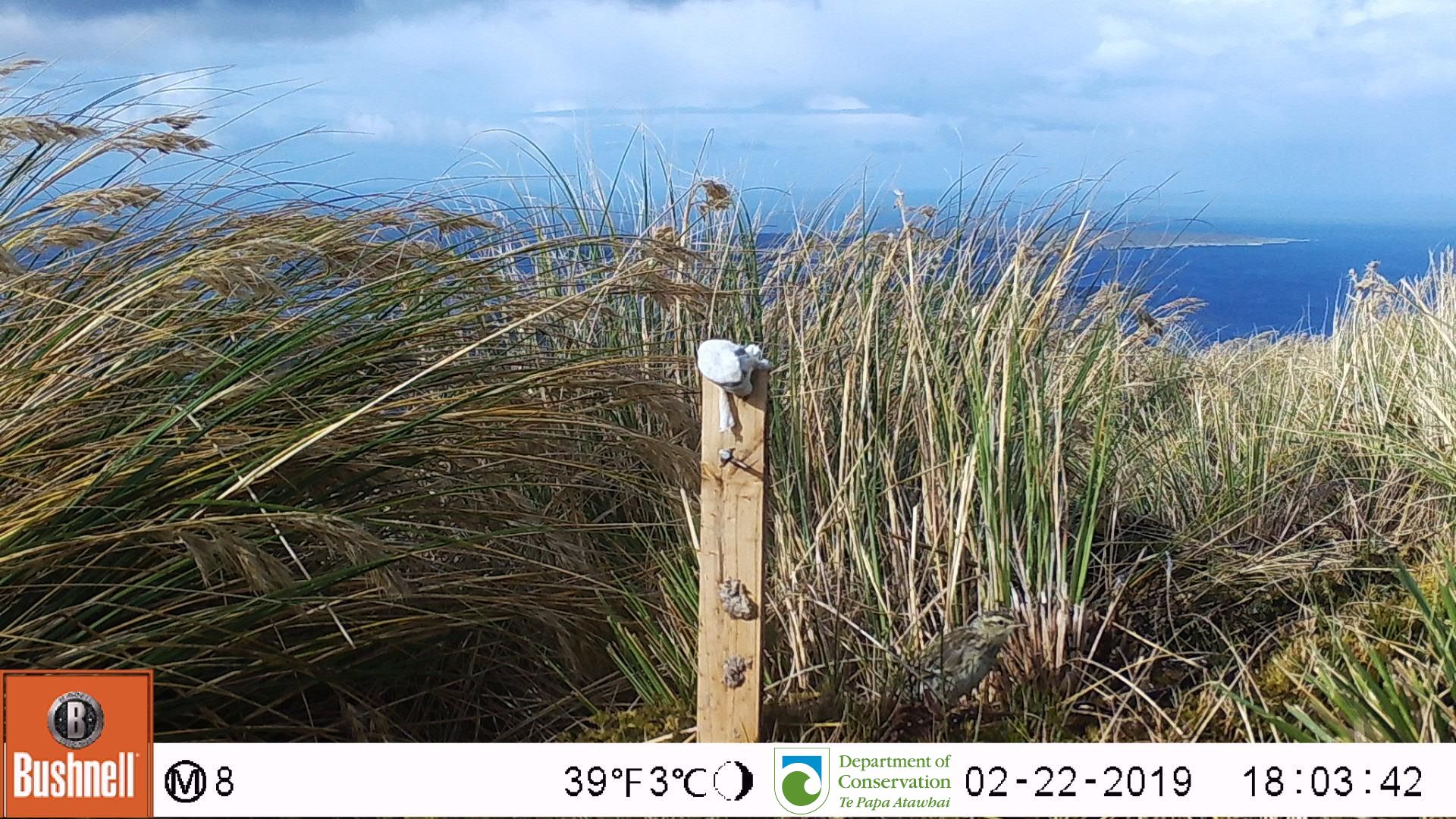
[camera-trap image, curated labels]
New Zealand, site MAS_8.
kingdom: Animalia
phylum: Chordata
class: Aves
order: Passeriformes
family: Motacillidae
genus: Anthus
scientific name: Anthus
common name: pipit